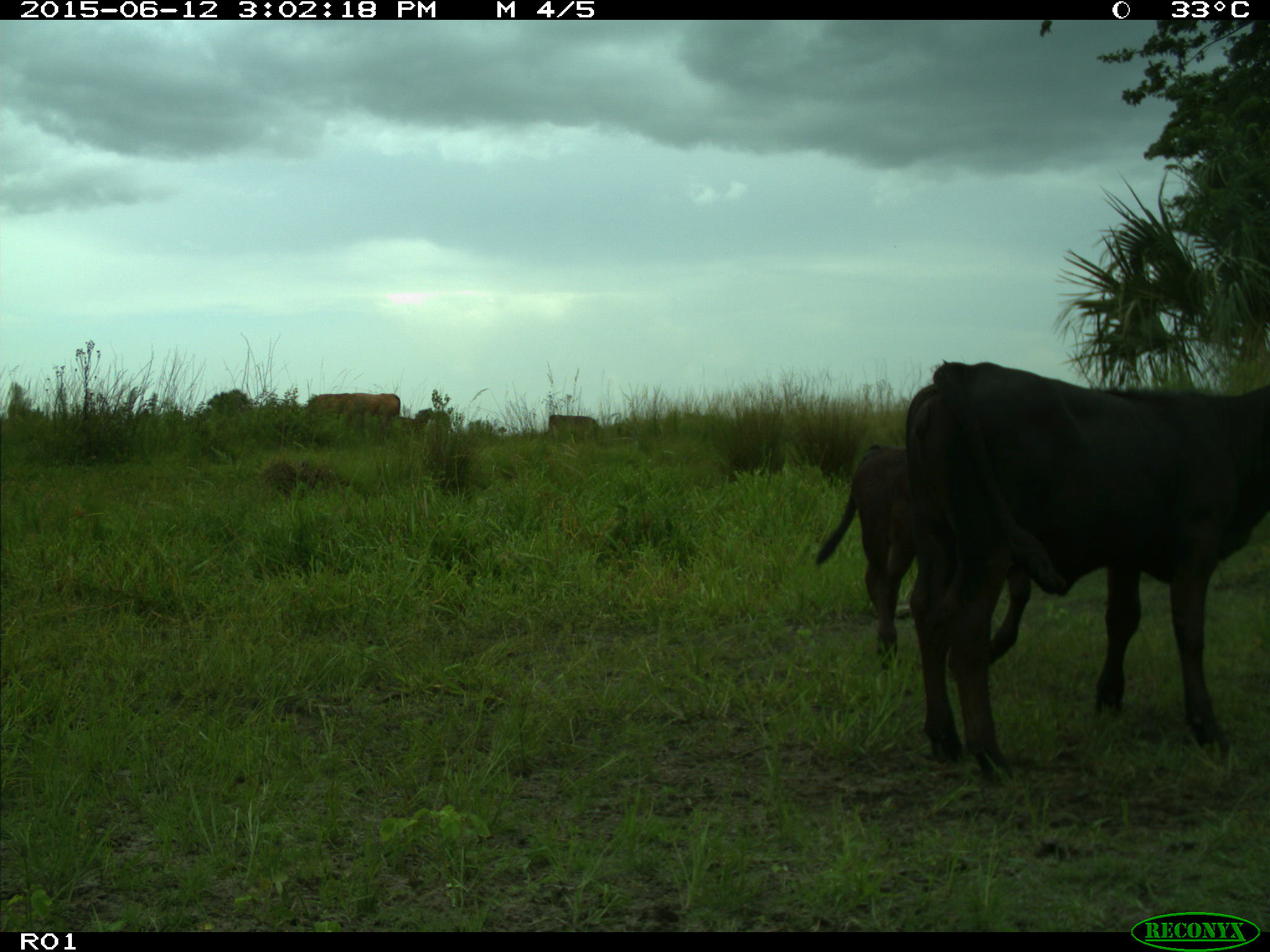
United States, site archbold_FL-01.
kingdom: Animalia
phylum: Chordata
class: Mammalia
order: Artiodactyla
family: Bovidae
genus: Bos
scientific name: Bos taurus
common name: domestic cow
Bos taurus (domestic cow).